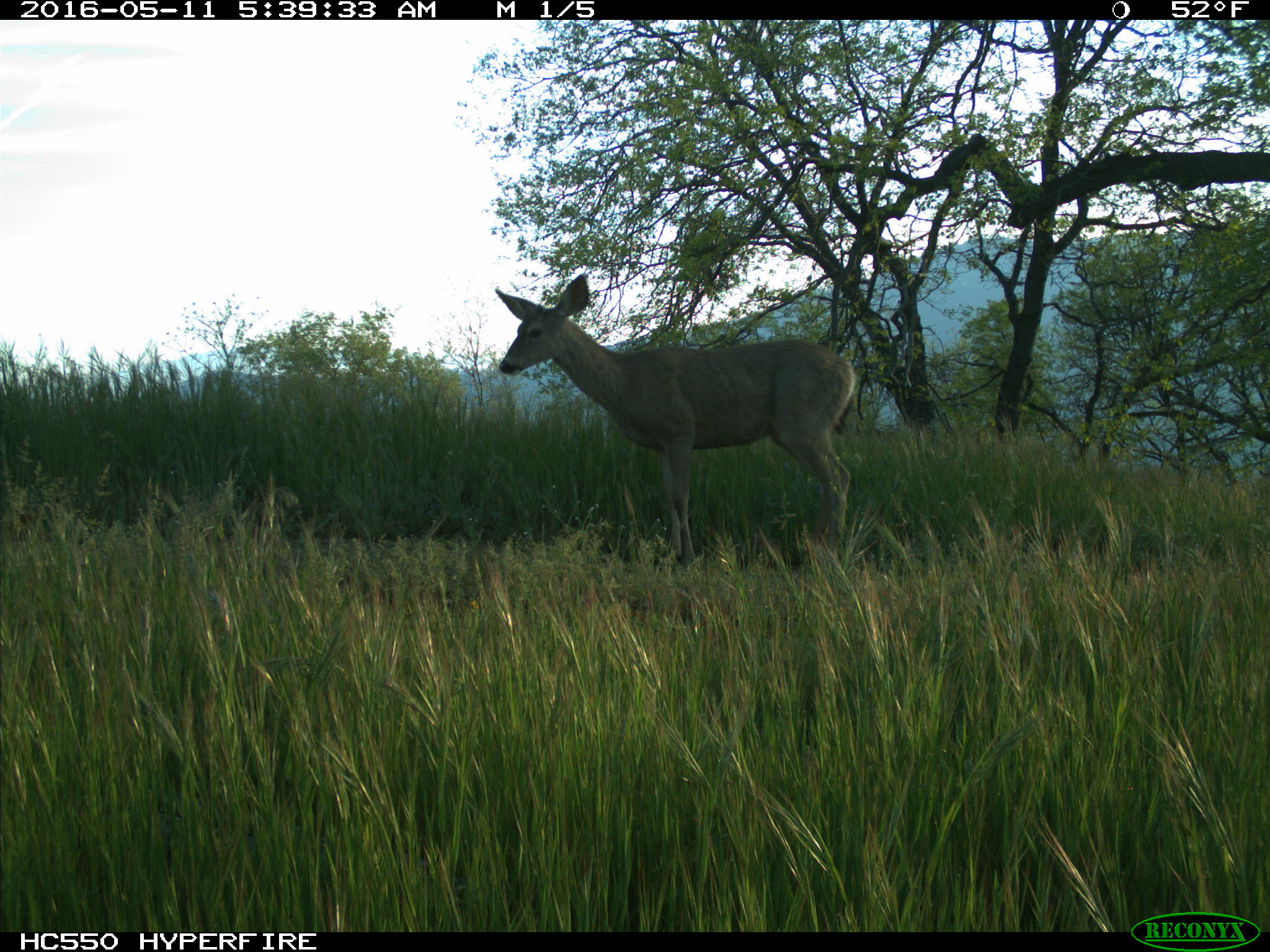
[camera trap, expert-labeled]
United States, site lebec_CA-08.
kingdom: Animalia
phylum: Chordata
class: Mammalia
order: Artiodactyla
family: Cervidae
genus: Odocoileus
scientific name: Odocoileus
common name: deer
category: unidentified deer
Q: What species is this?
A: Unidentified deer (deer) (Odocoileus).